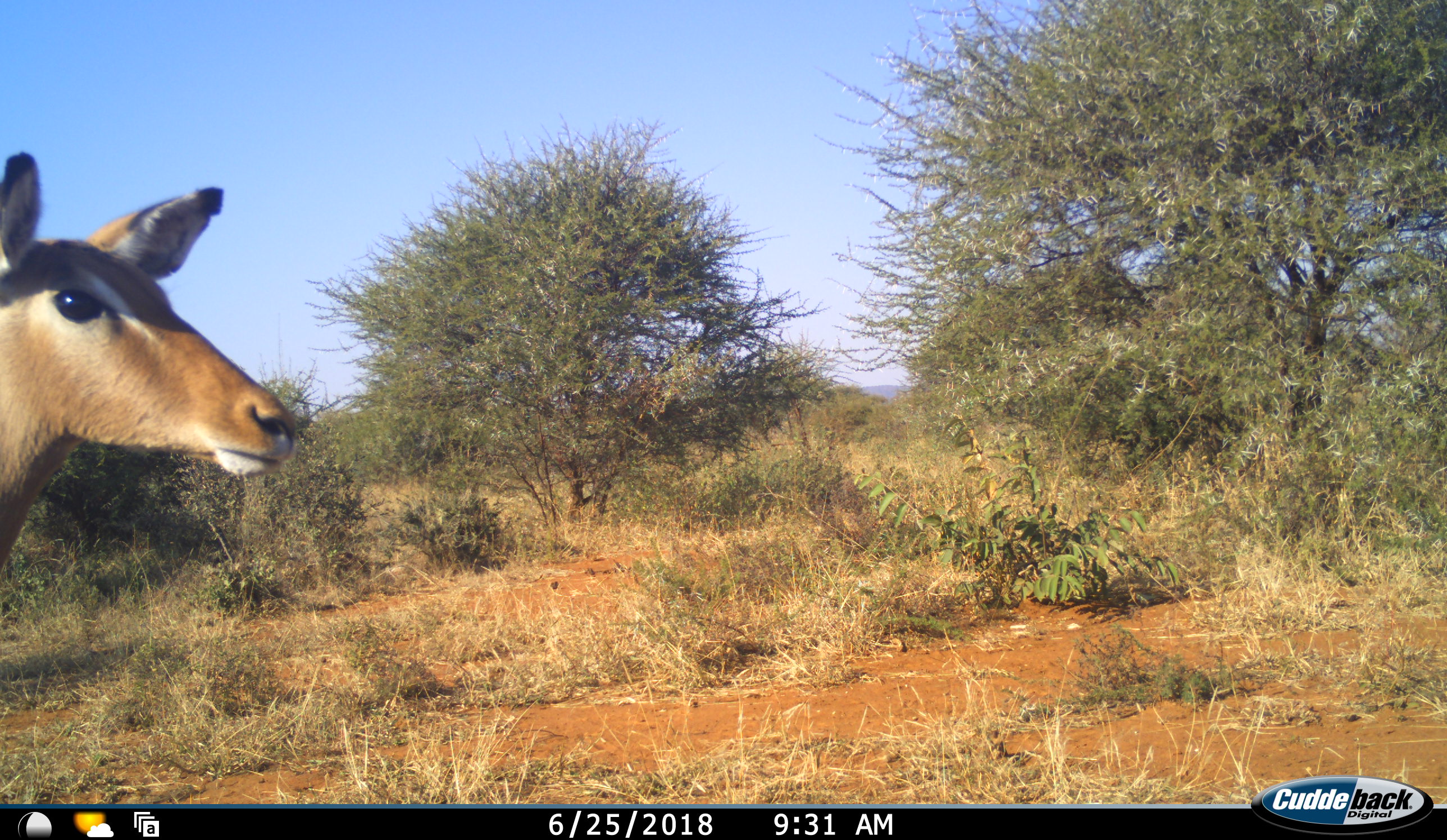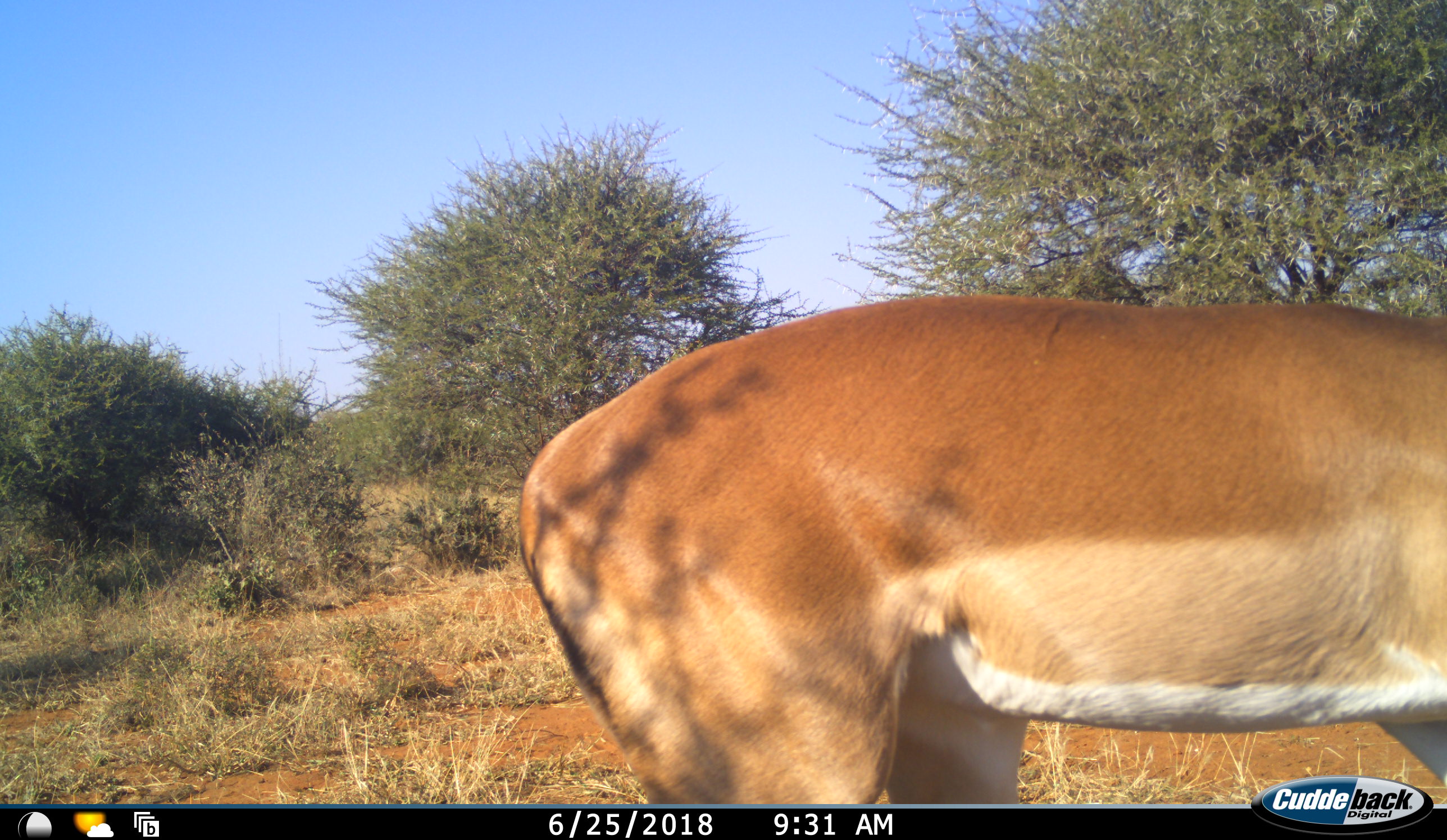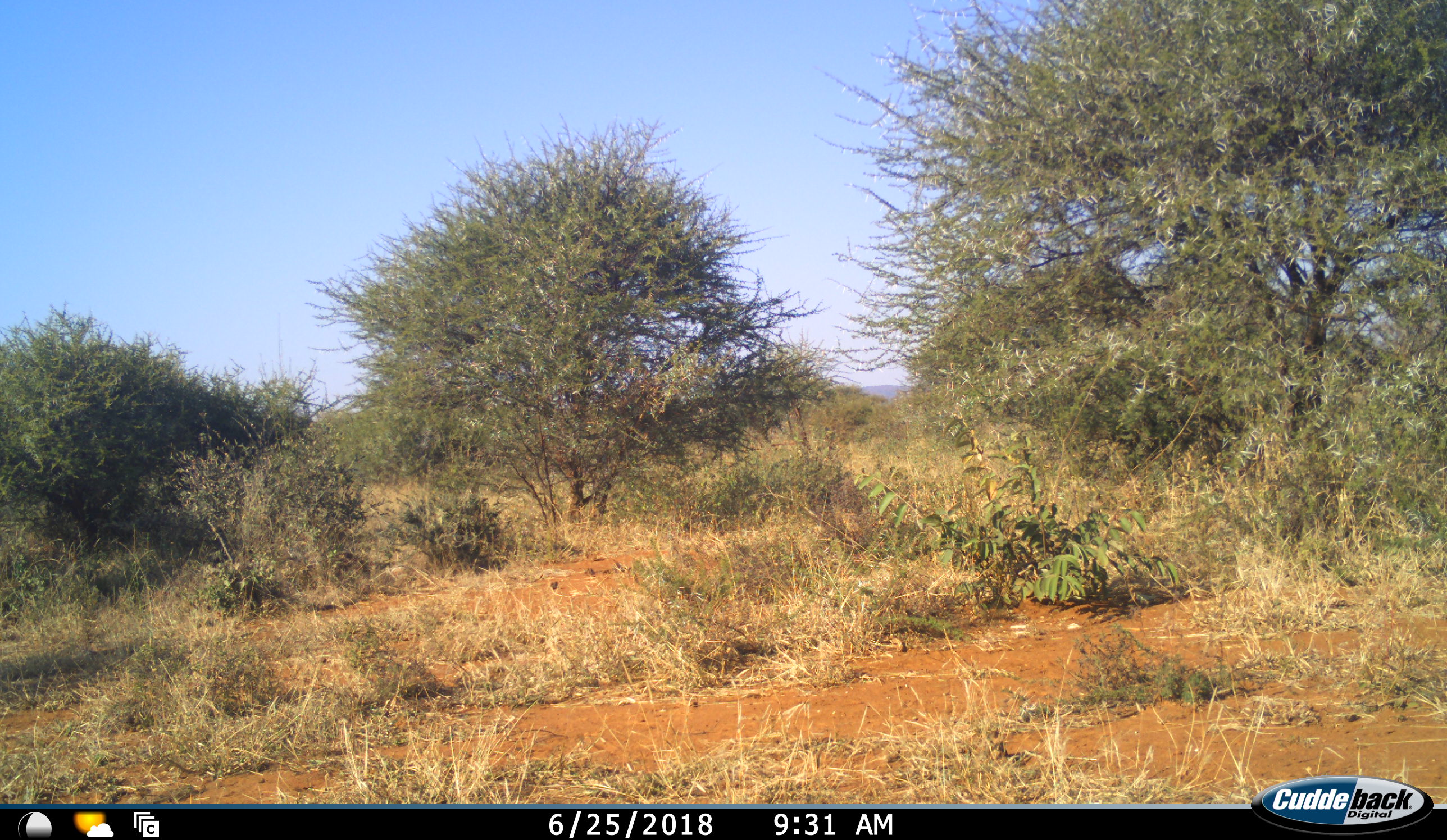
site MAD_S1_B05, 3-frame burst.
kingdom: Animalia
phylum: Chordata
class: Mammalia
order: Artiodactyla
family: Bovidae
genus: Aepyceros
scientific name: Aepyceros melampus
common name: impala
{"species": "impala (Aepyceros melampus)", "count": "1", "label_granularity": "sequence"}